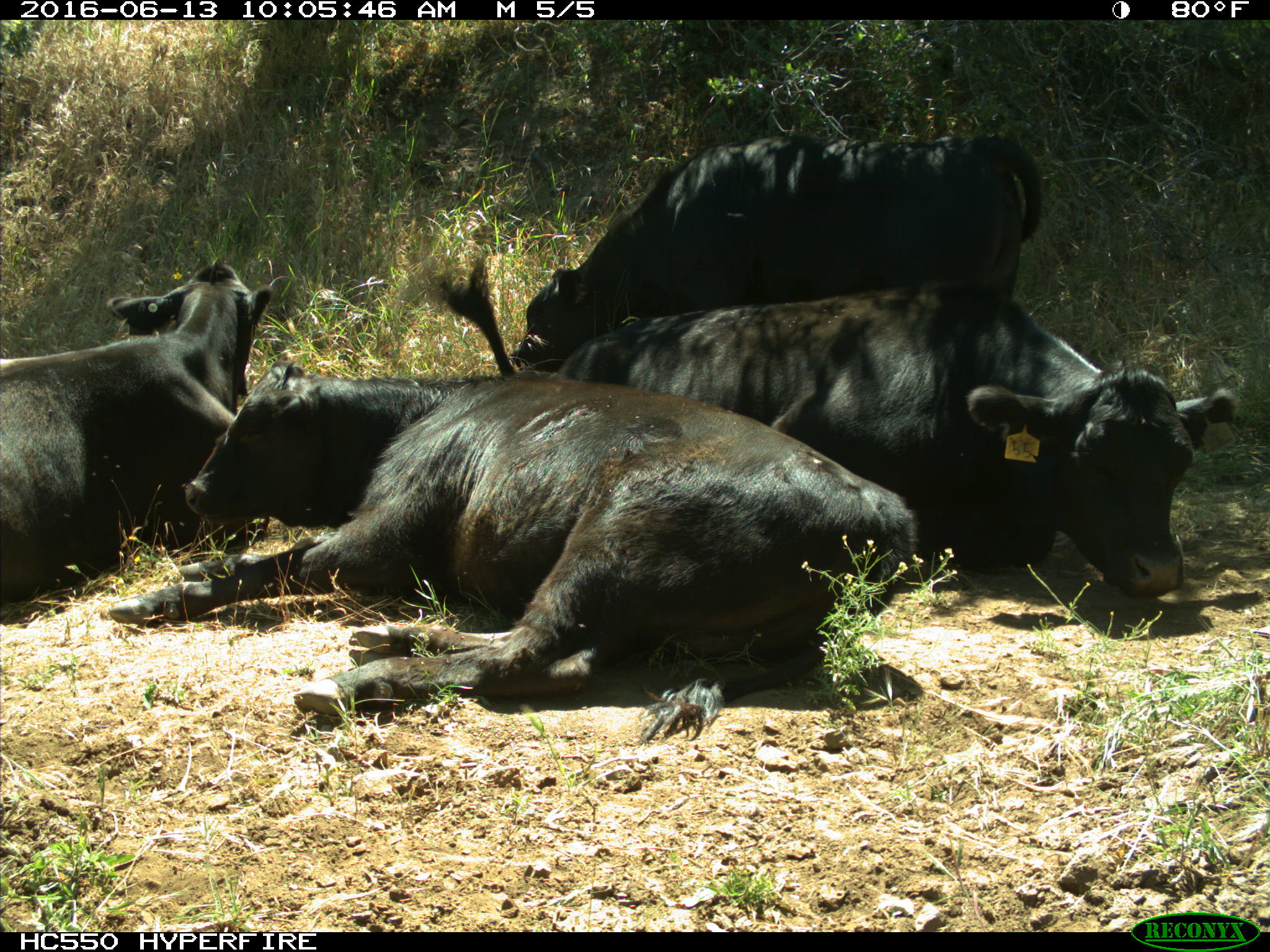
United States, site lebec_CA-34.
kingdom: Animalia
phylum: Chordata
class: Mammalia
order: Artiodactyla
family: Bovidae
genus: Bos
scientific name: Bos taurus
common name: domestic cow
Bos taurus (domestic cow).